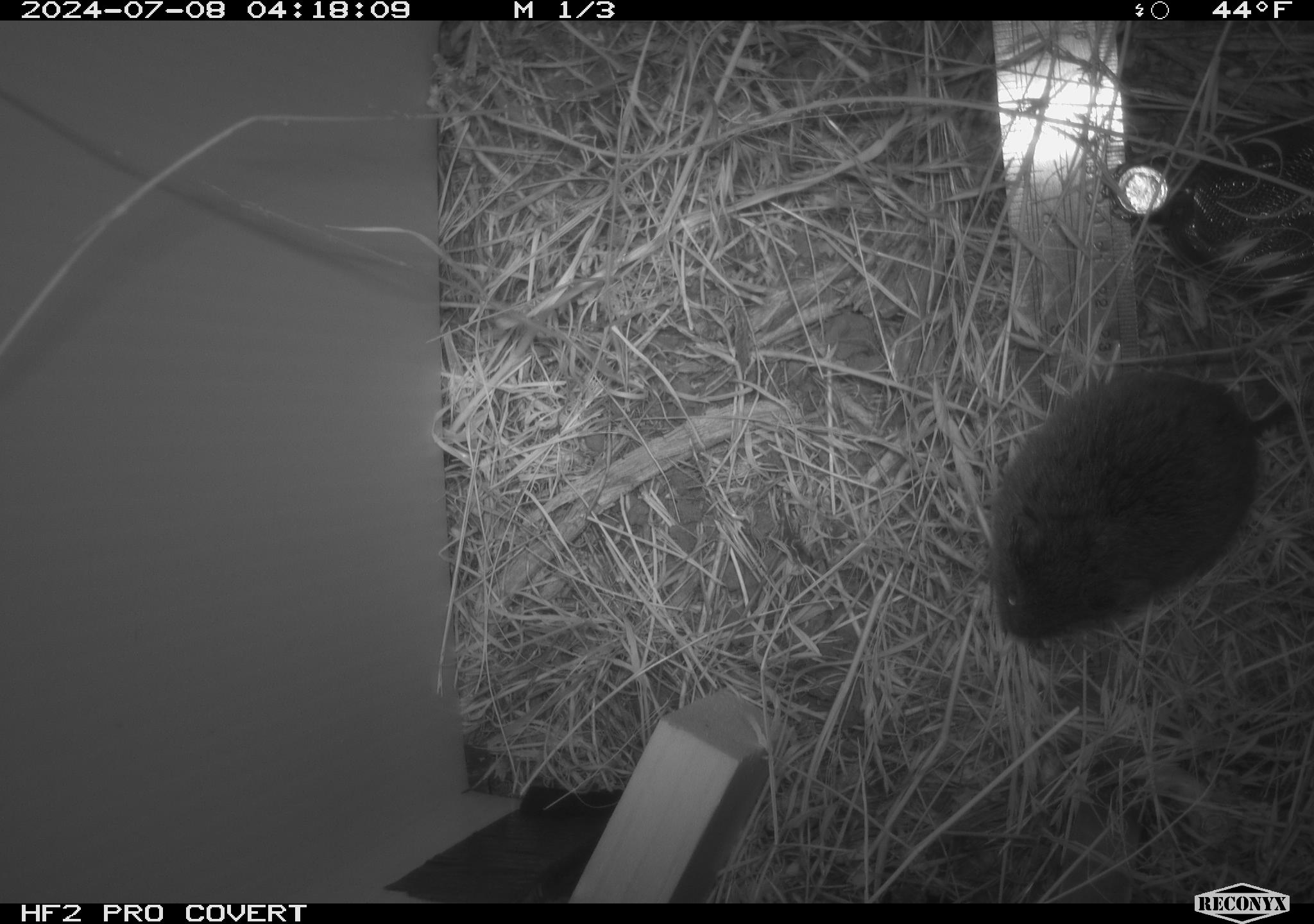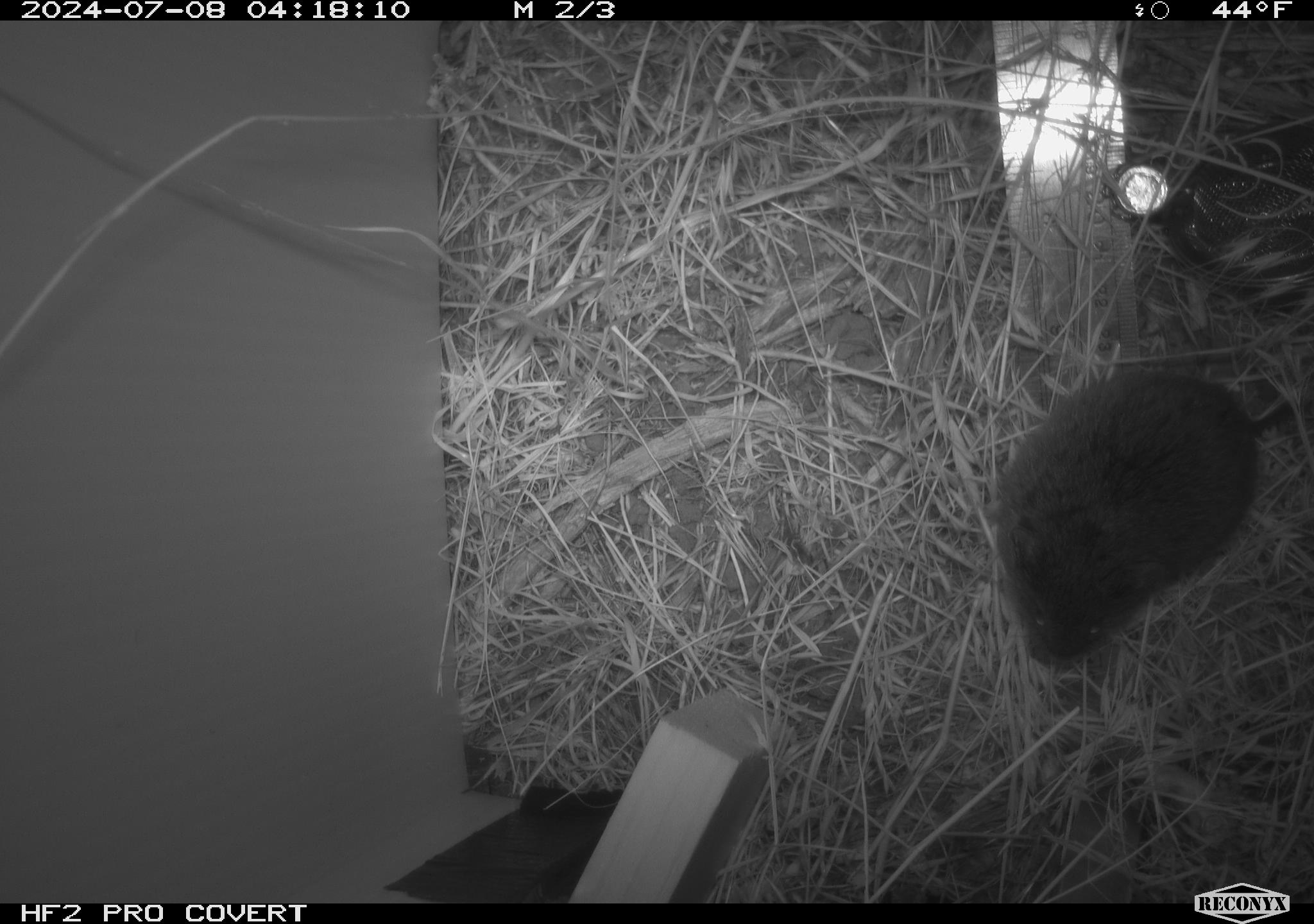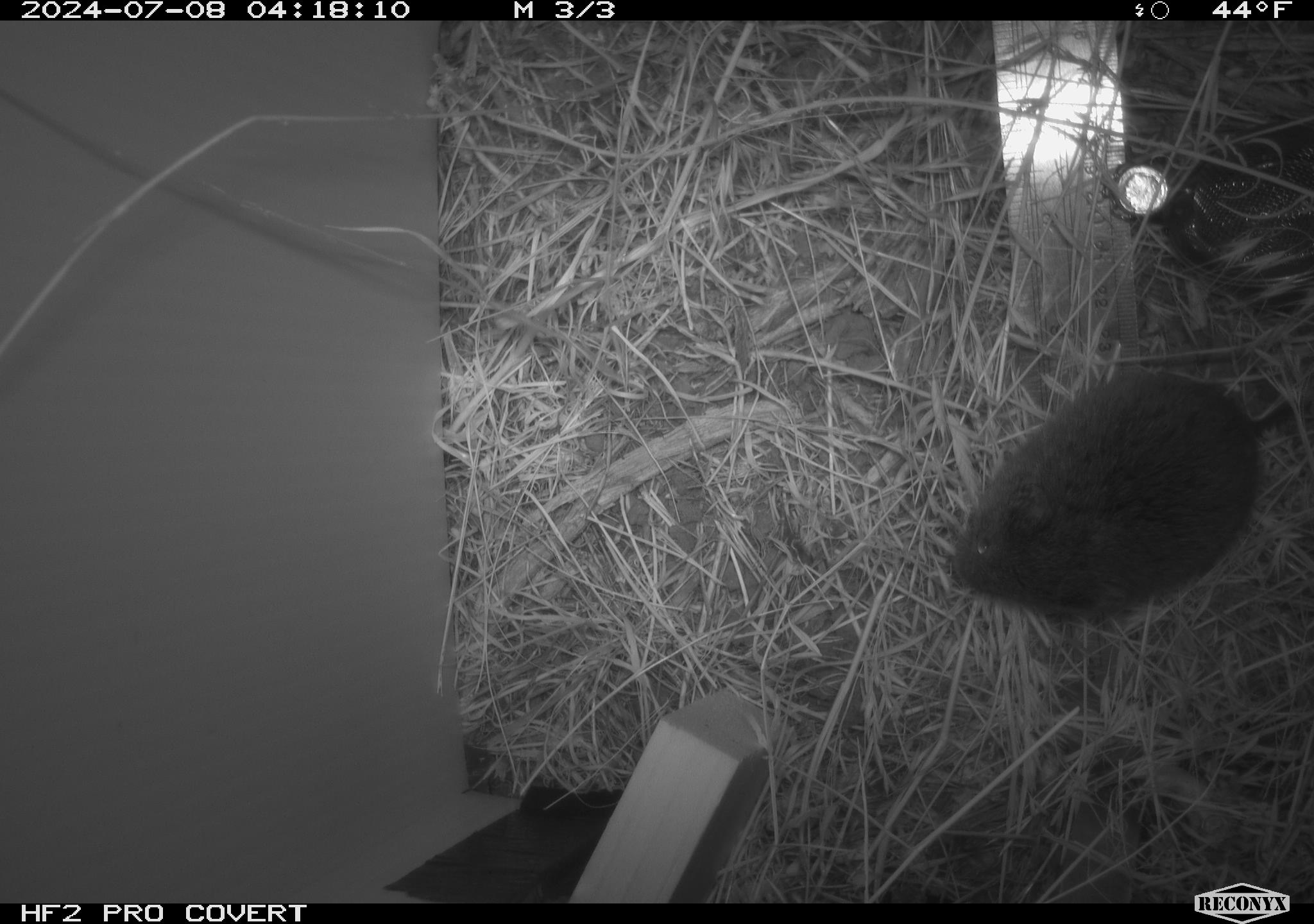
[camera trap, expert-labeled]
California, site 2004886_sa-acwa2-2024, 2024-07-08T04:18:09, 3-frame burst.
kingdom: Animalia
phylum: Chordata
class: Mammalia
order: Rodentia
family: Cricetidae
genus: Microtus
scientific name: Microtus californicus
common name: california vole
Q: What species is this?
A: California vole (Microtus californicus).